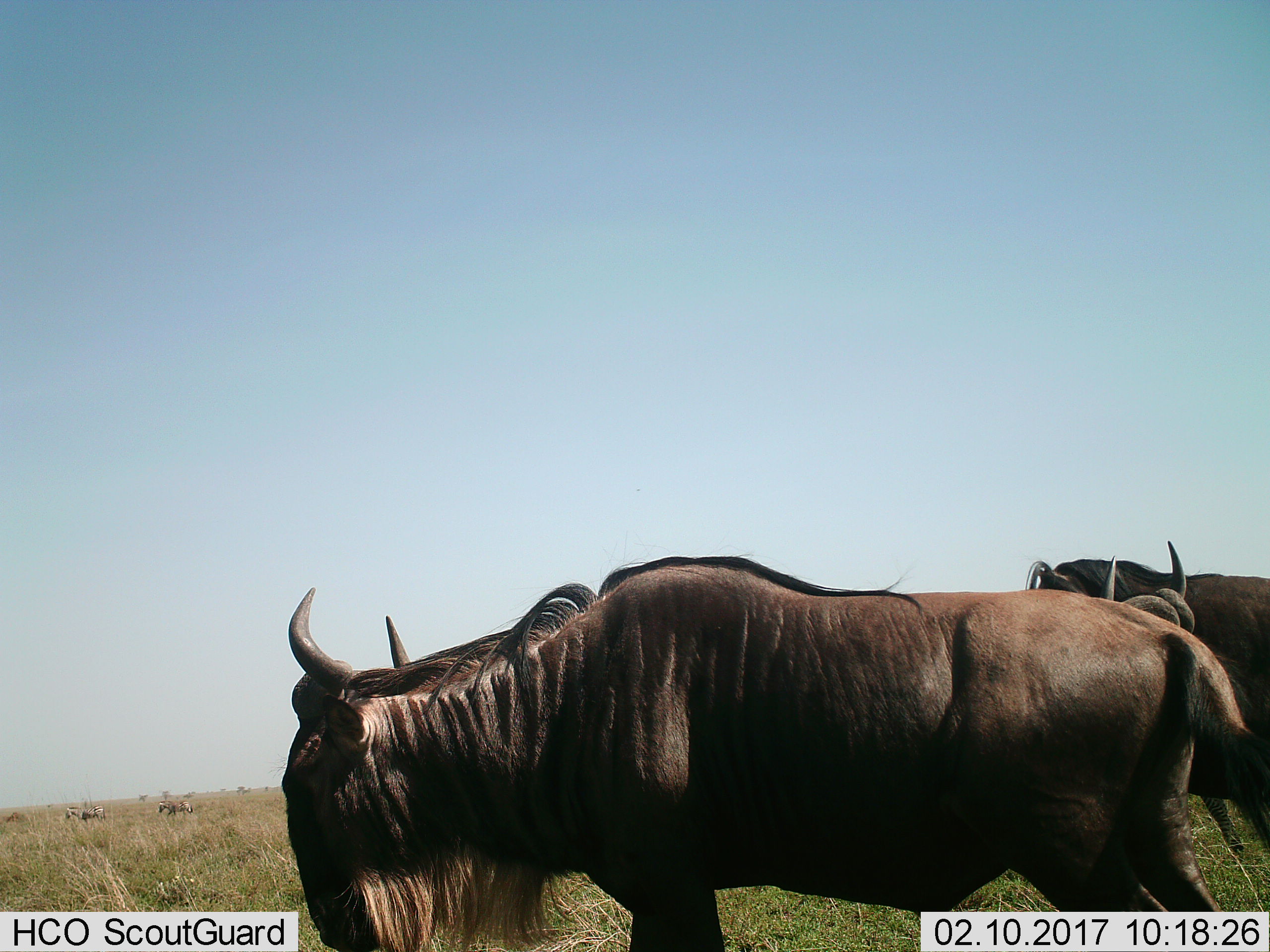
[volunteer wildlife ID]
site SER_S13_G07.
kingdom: Animalia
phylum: Chordata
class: Mammalia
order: Artiodactyla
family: Bovidae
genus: Connochaetes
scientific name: Connochaetes taurinus taurinus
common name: blue wildebeest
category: wildebeestblue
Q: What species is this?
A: Wildebeestblue (blue wildebeest) (Connochaetes taurinus taurinus).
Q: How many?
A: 2.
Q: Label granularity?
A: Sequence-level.